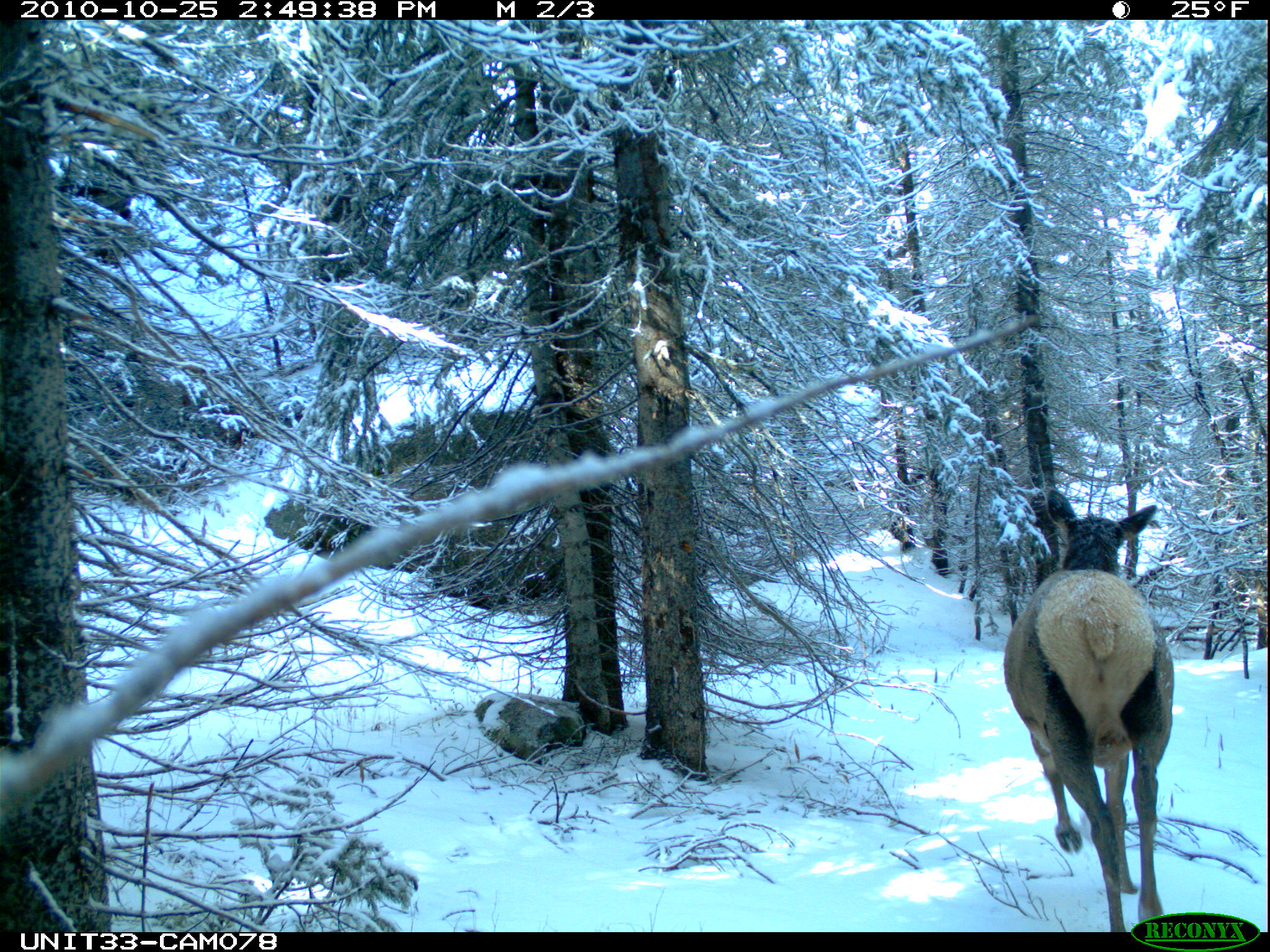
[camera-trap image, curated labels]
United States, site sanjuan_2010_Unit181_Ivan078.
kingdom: Animalia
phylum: Chordata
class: Mammalia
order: Artiodactyla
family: Cervidae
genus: Cervus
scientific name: Cervus elaphus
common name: red deer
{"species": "Cervus elaphus (red deer)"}